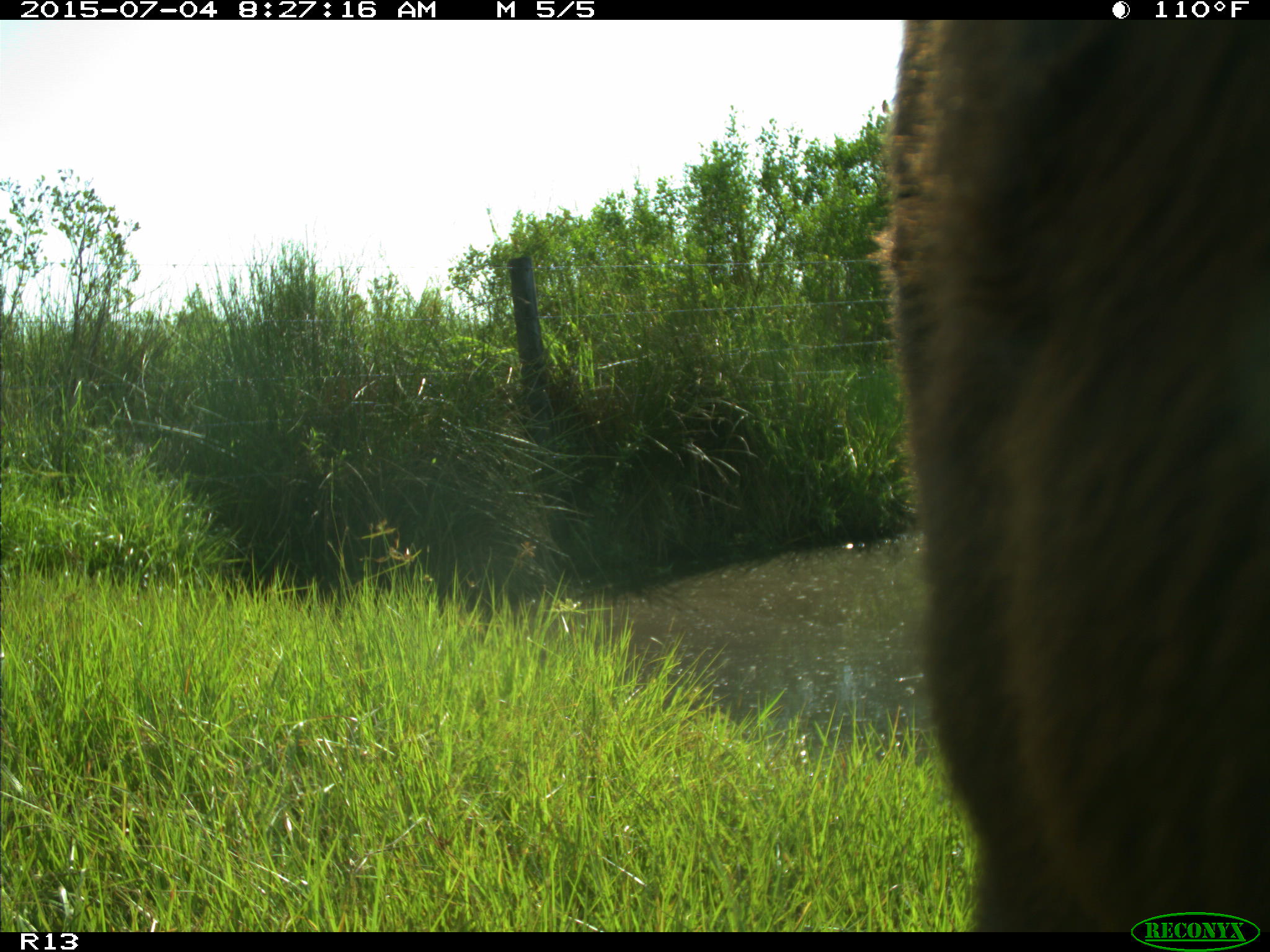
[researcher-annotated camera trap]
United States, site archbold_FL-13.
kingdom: Animalia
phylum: Chordata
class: Mammalia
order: Artiodactyla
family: Bovidae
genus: Bos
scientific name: Bos taurus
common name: domestic cow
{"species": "Bos taurus (domestic cow)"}